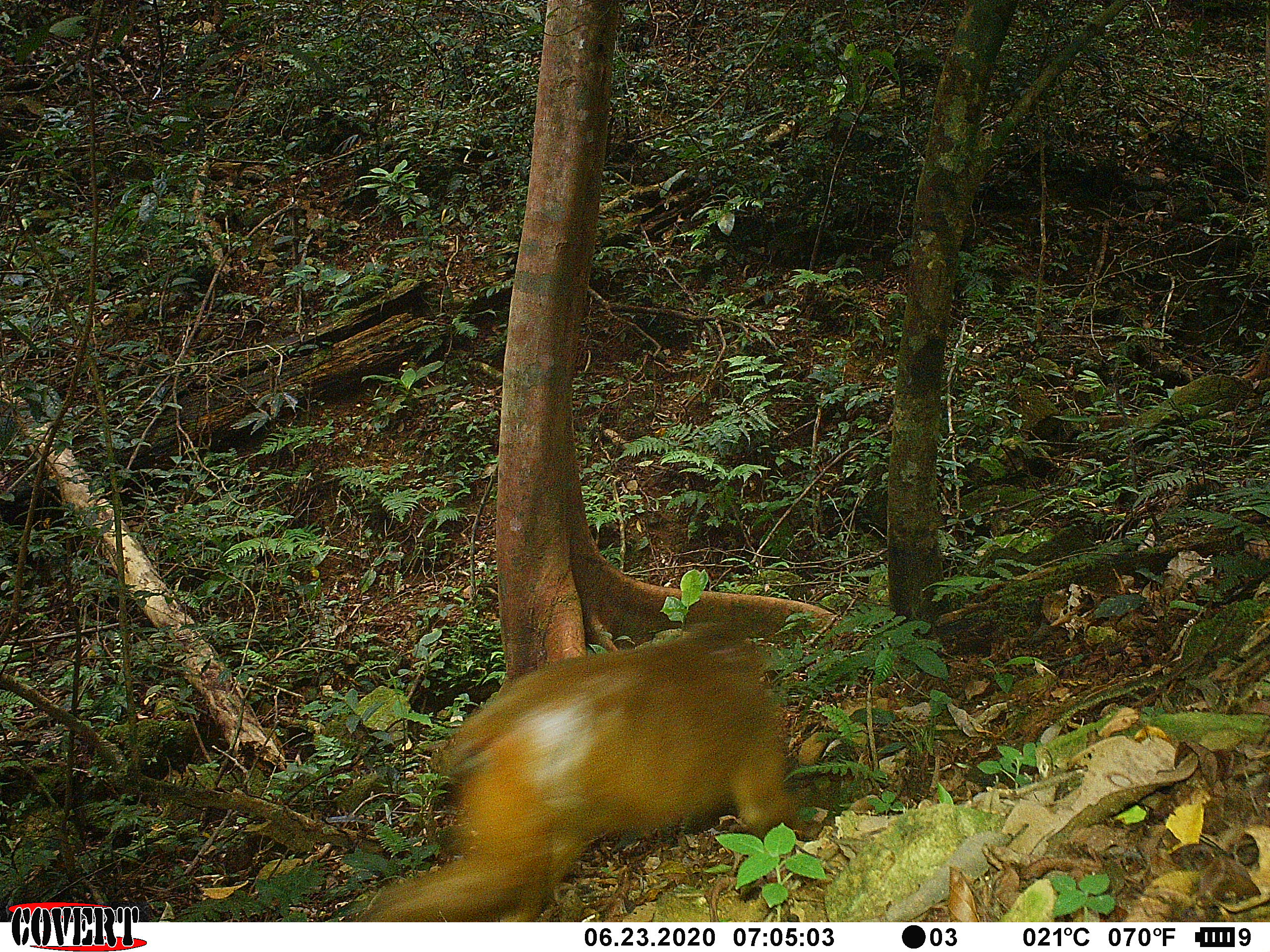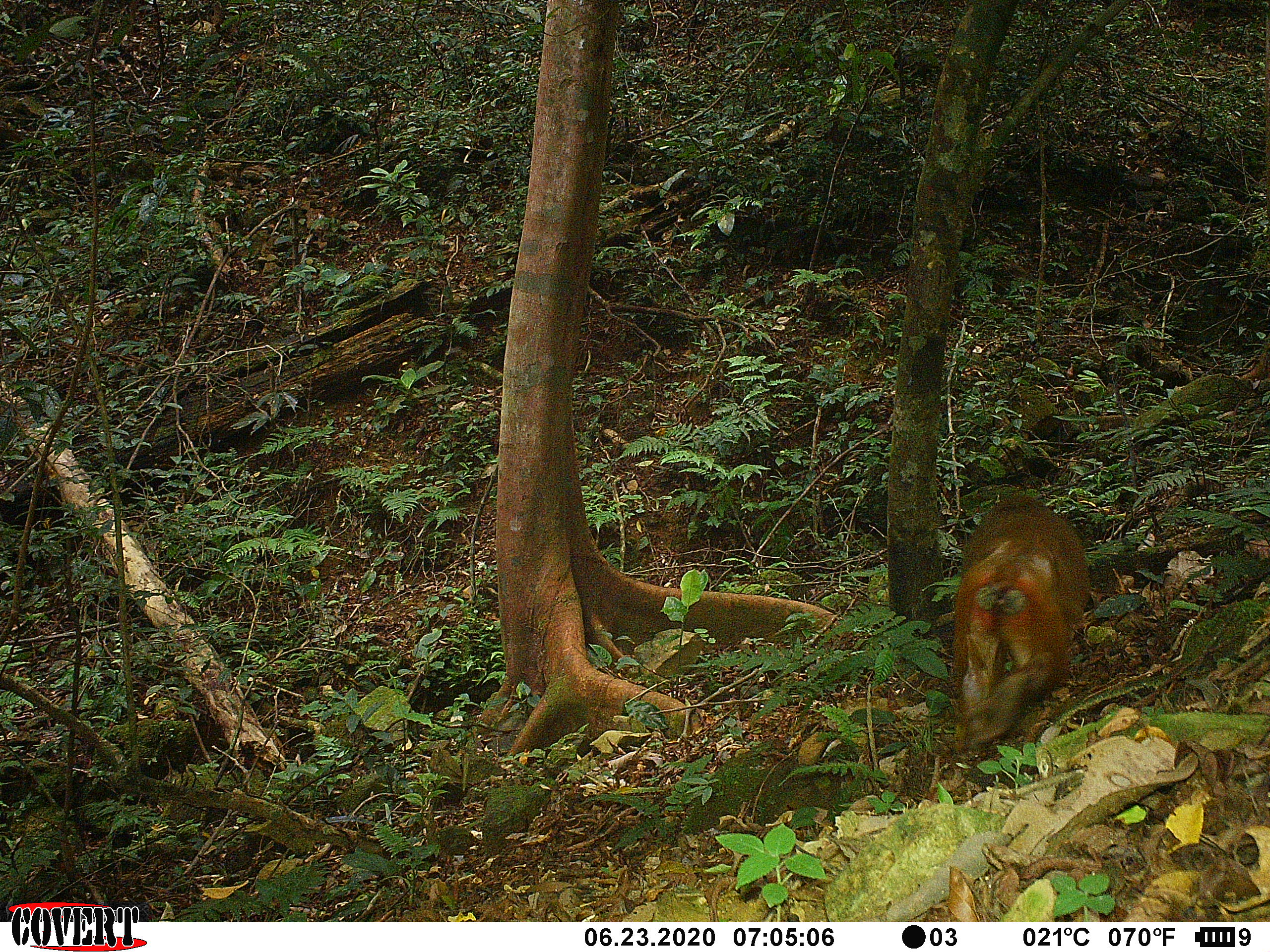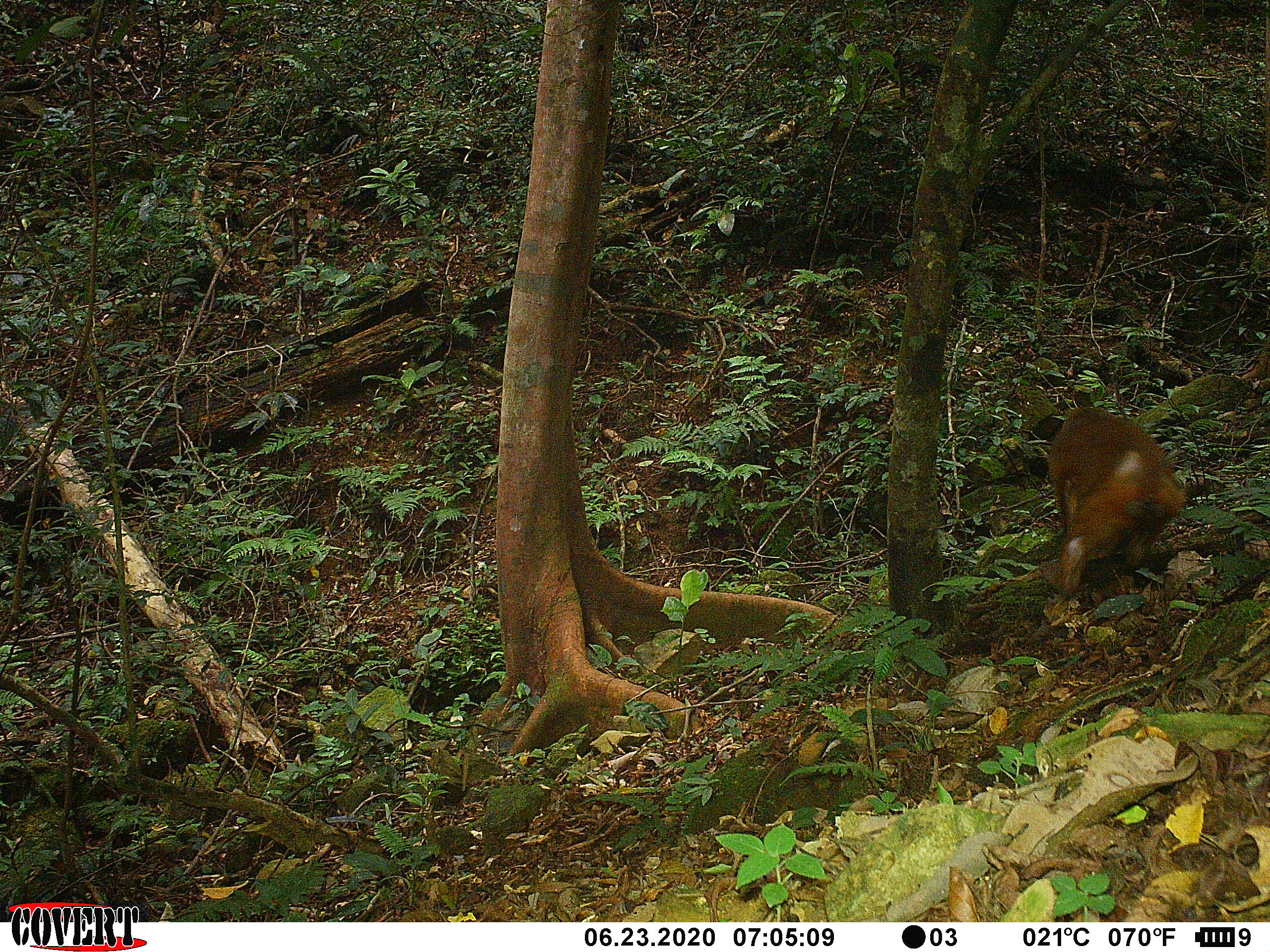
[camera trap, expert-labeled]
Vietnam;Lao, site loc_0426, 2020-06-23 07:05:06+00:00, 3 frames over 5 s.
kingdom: Animalia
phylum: Chordata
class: Mammalia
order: Primates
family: Cercopithecidae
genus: Macaca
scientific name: Macaca arctoides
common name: stump-tailed macaque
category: stump tailed macaque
Stump tailed macaque (stump-tailed macaque) (Macaca arctoides). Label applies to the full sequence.